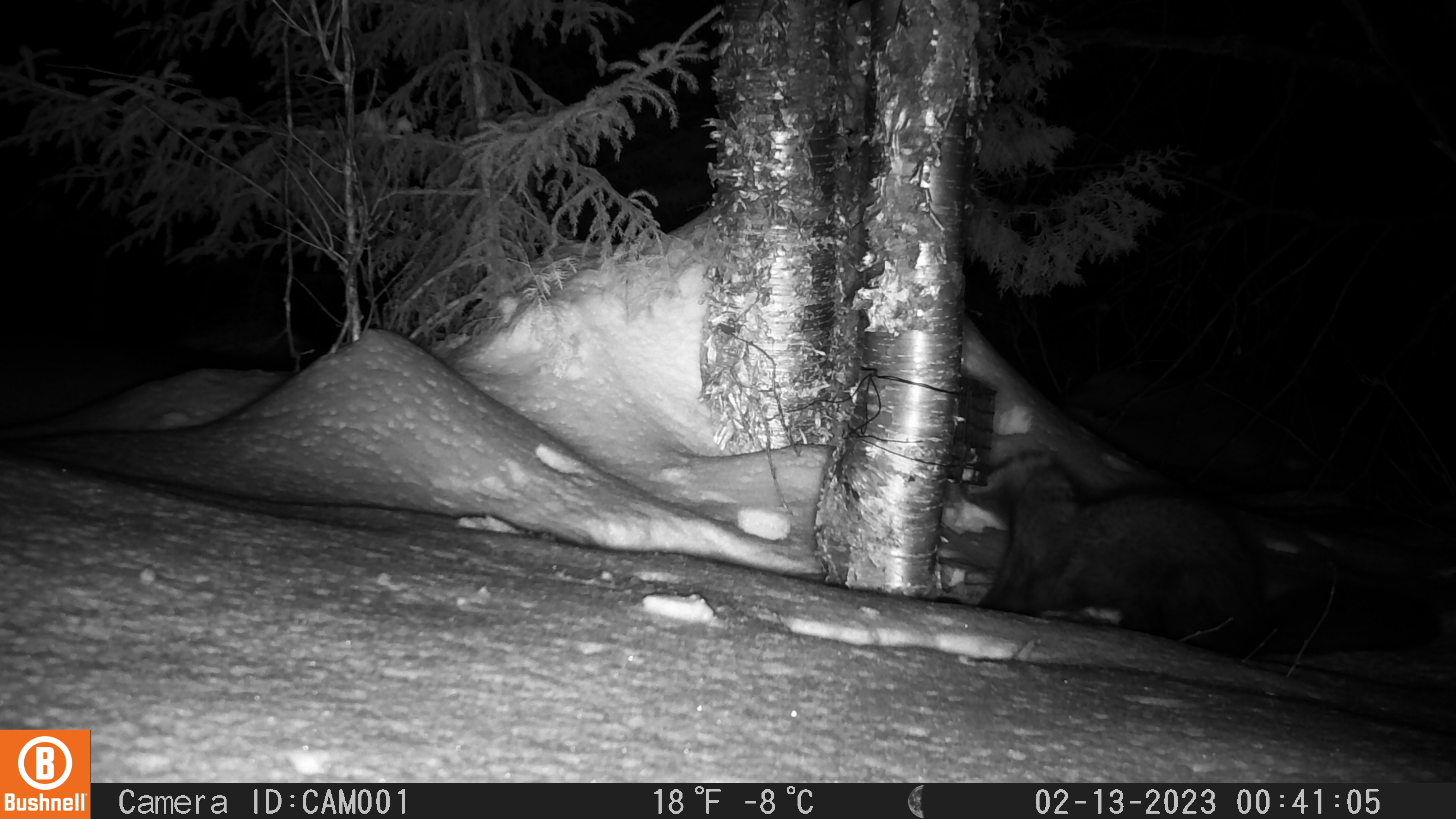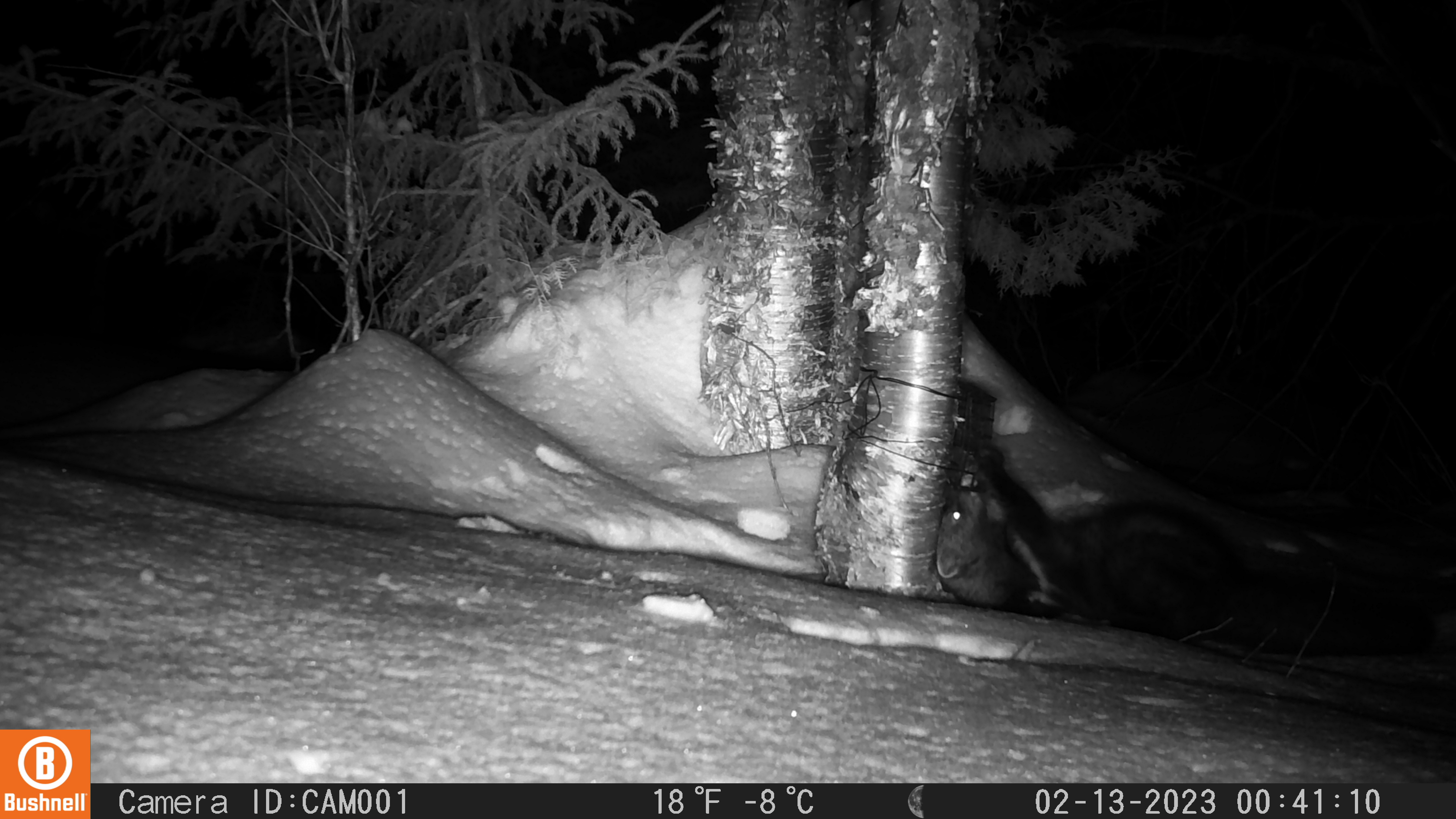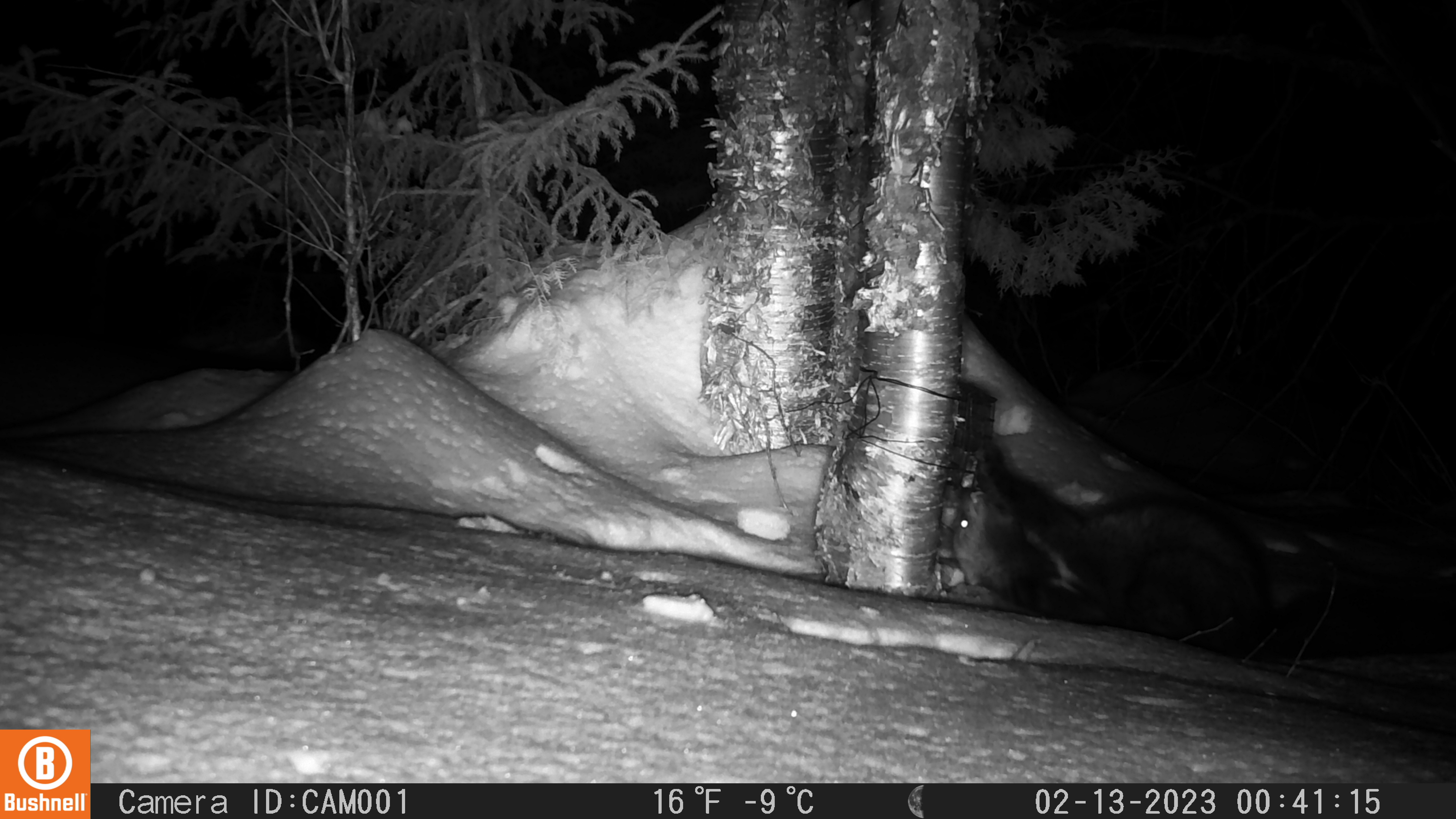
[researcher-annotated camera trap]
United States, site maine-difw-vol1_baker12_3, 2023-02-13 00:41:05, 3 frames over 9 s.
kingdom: Animalia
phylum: Chordata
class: Mammalia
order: Carnivora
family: Mustelidae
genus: Pekania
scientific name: Pekania pennanti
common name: fisher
Fisher (Pekania pennanti).